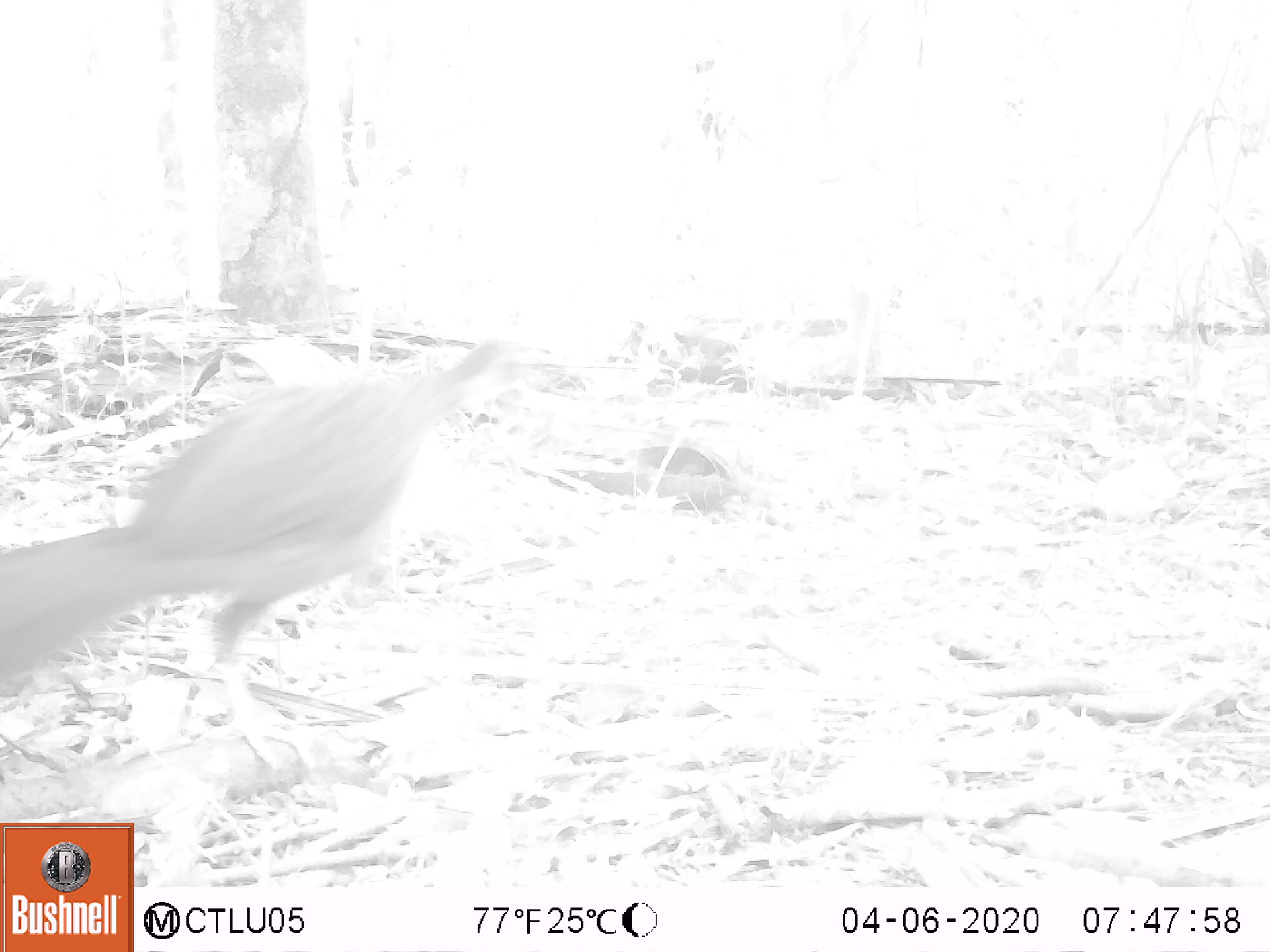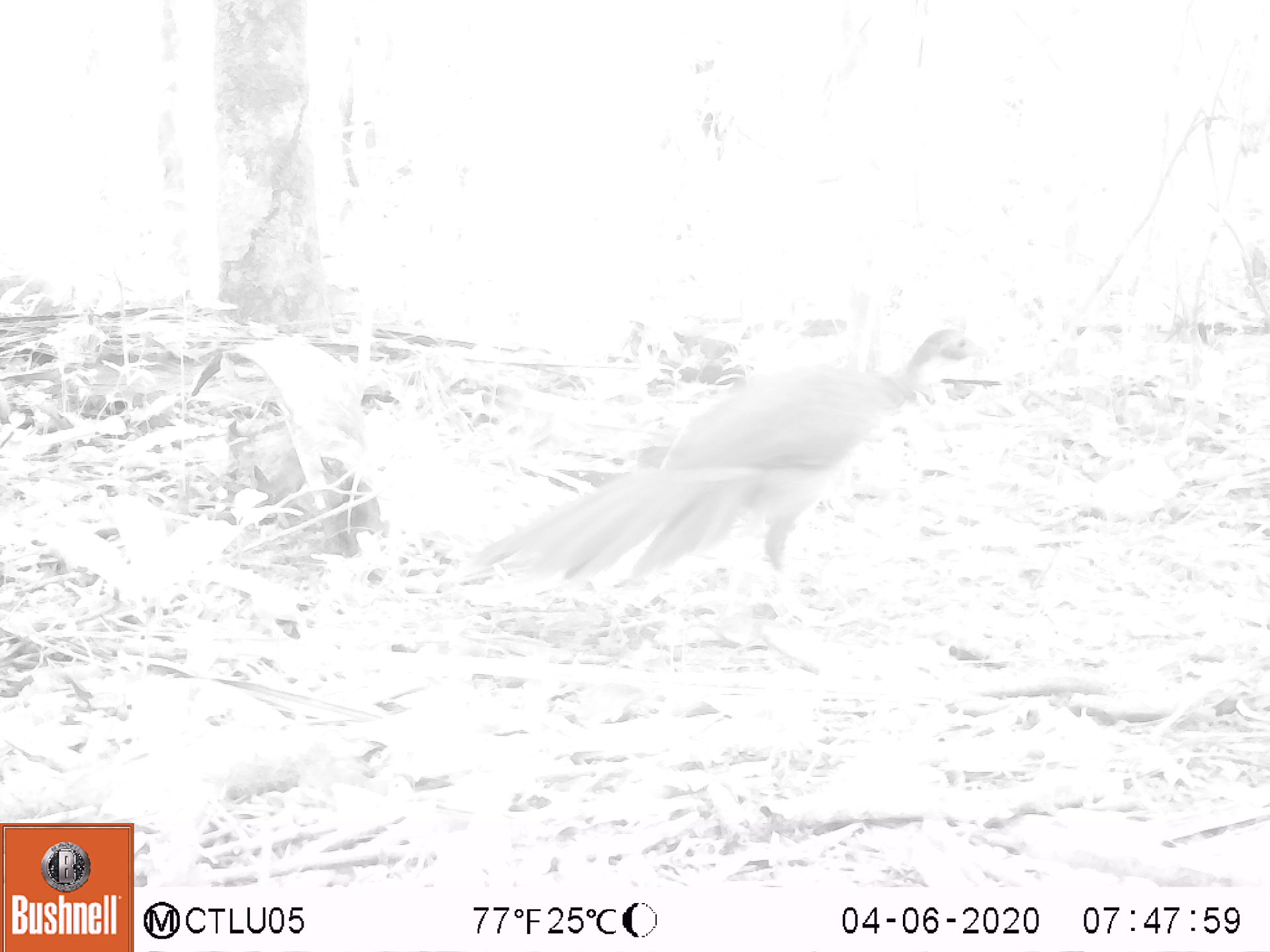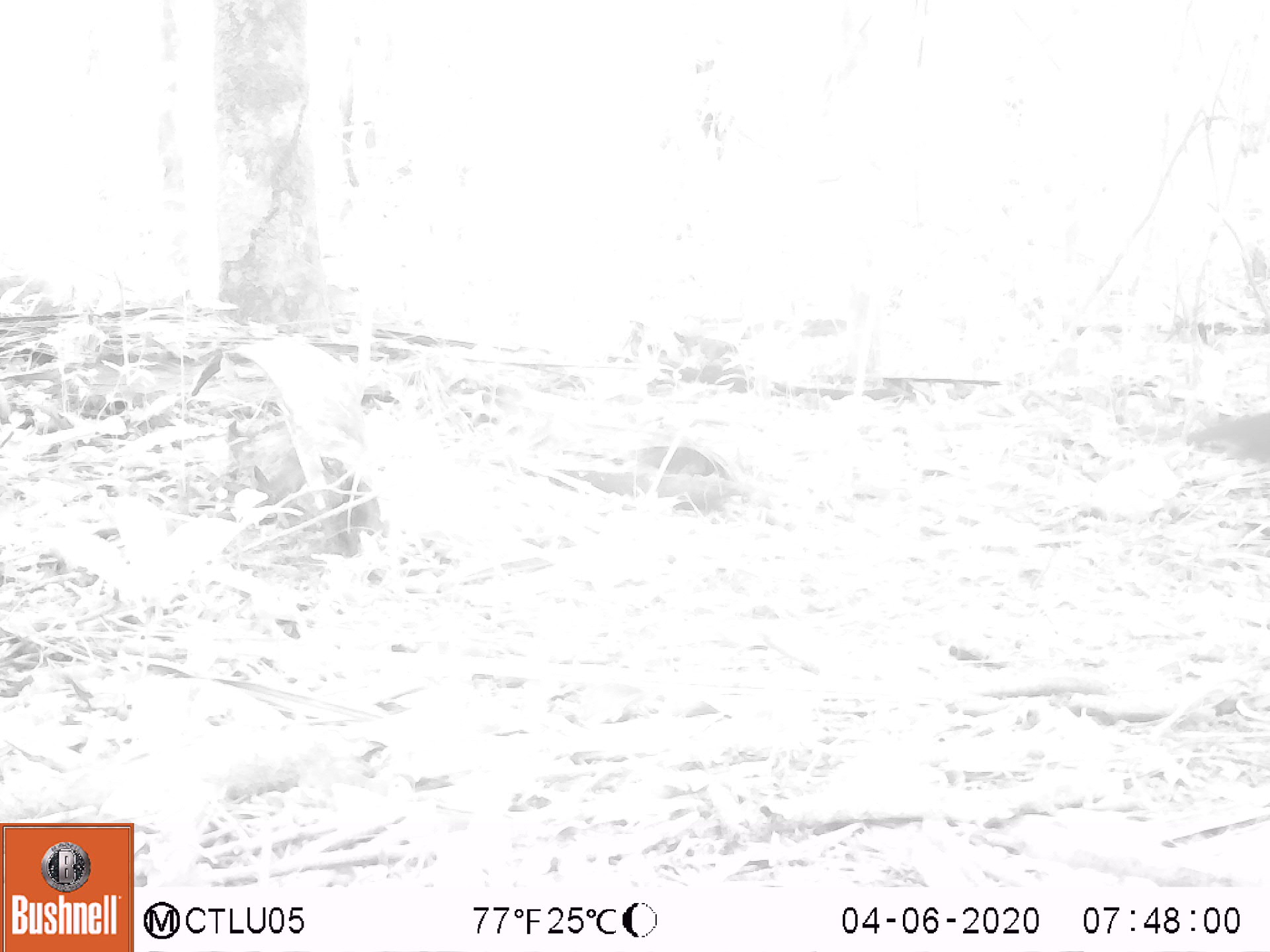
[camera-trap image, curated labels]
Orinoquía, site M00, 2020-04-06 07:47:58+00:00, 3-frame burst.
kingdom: Animalia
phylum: Chordata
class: Aves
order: Galliformes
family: Cracidae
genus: Penelope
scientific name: Penelope jacquacu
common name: spix's guan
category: spixs guan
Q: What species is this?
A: Spixs guan (spix's guan) (Penelope jacquacu).